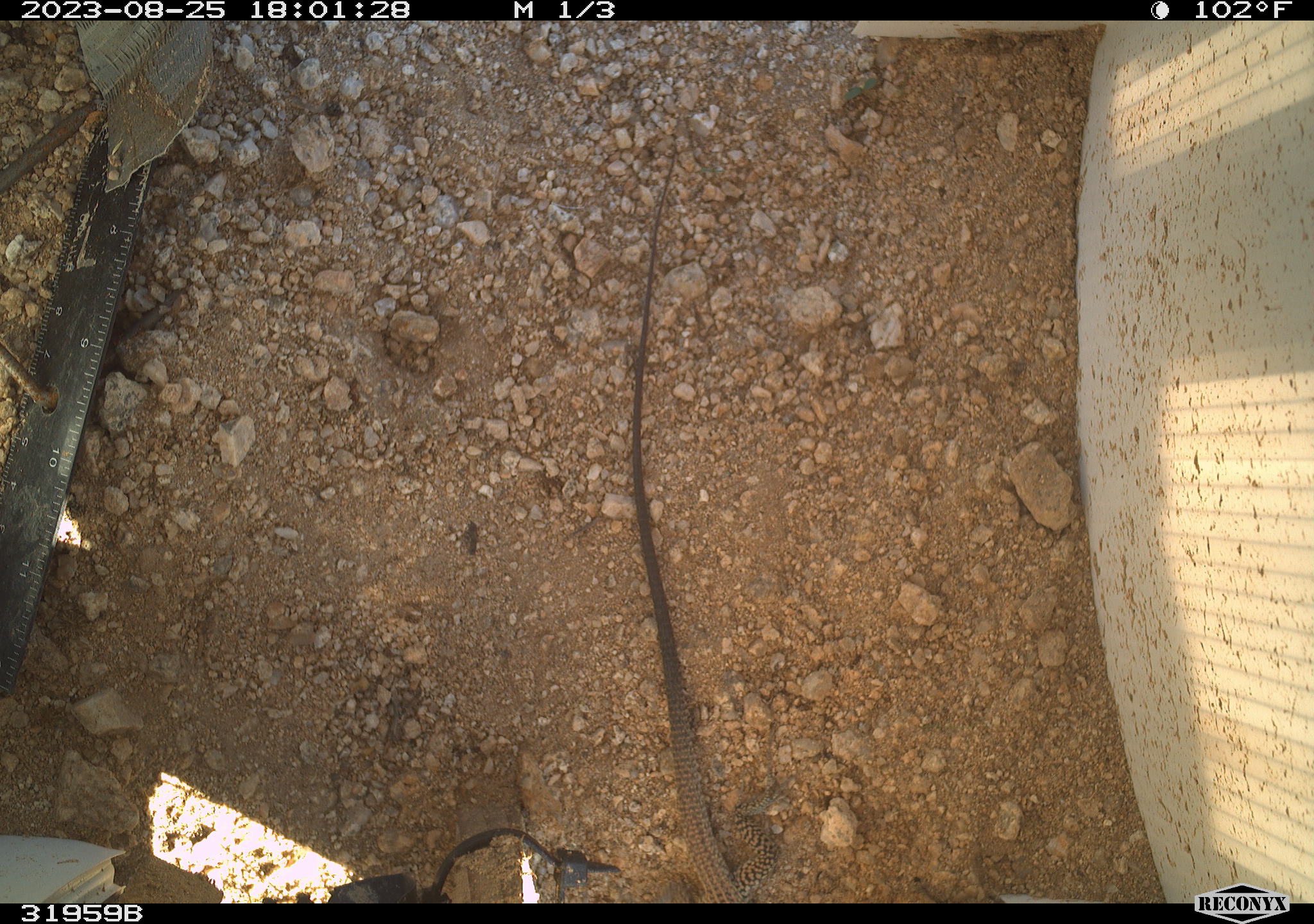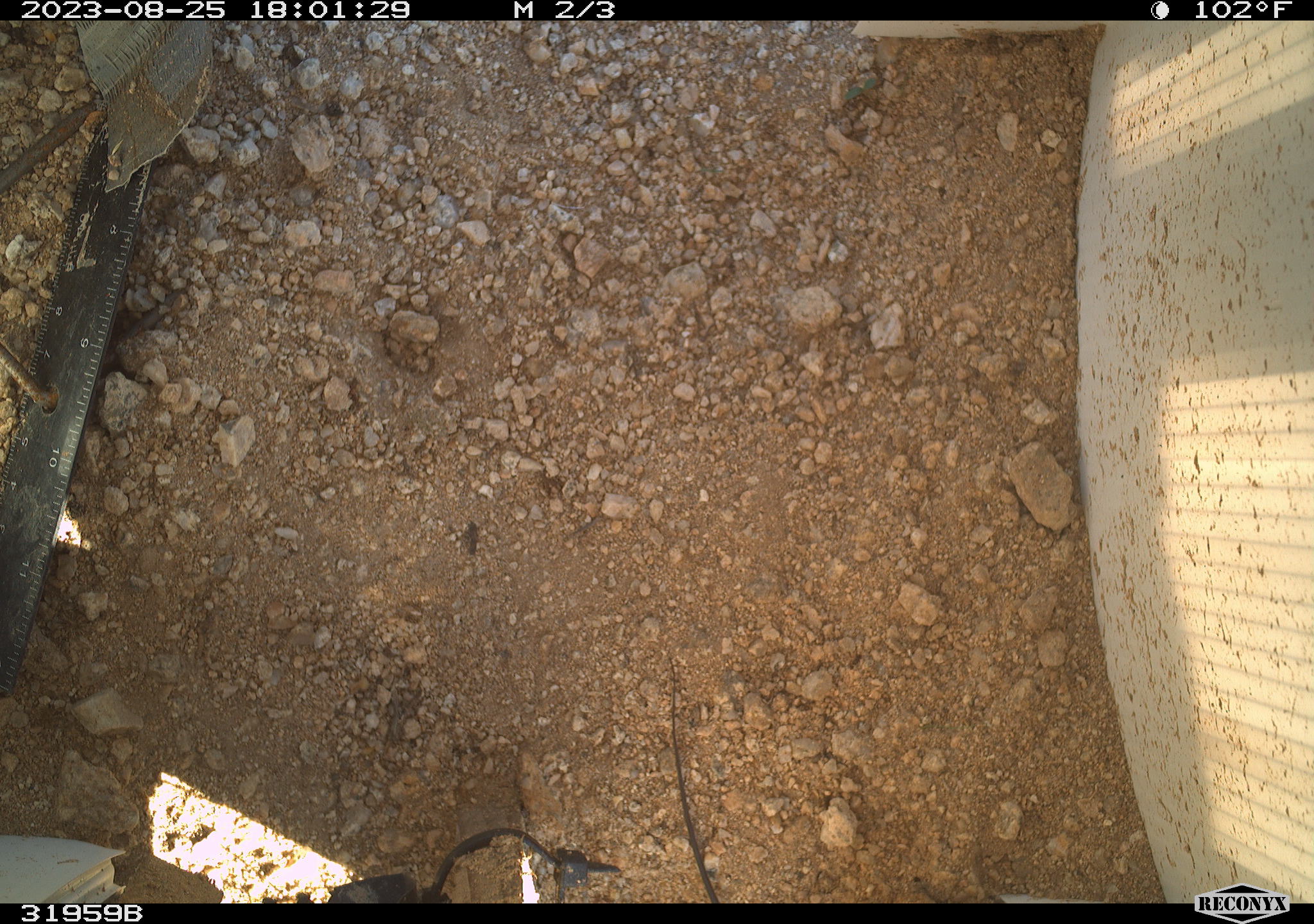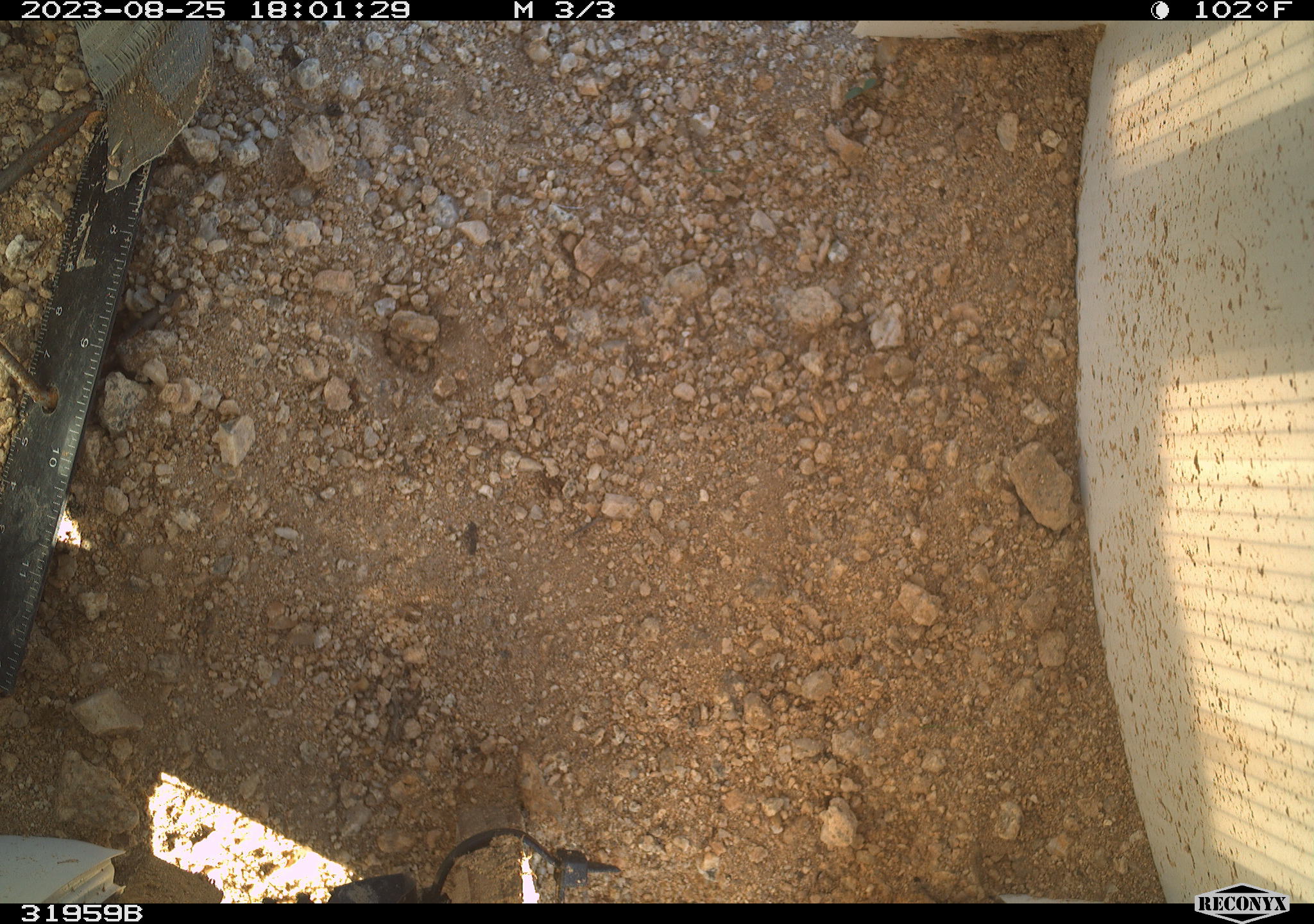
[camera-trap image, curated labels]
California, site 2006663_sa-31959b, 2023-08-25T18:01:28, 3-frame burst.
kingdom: Animalia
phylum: Chordata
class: Reptilia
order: Squamata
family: Teiidae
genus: Aspidoscelis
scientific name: Aspidoscelis tigris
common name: western whiptail